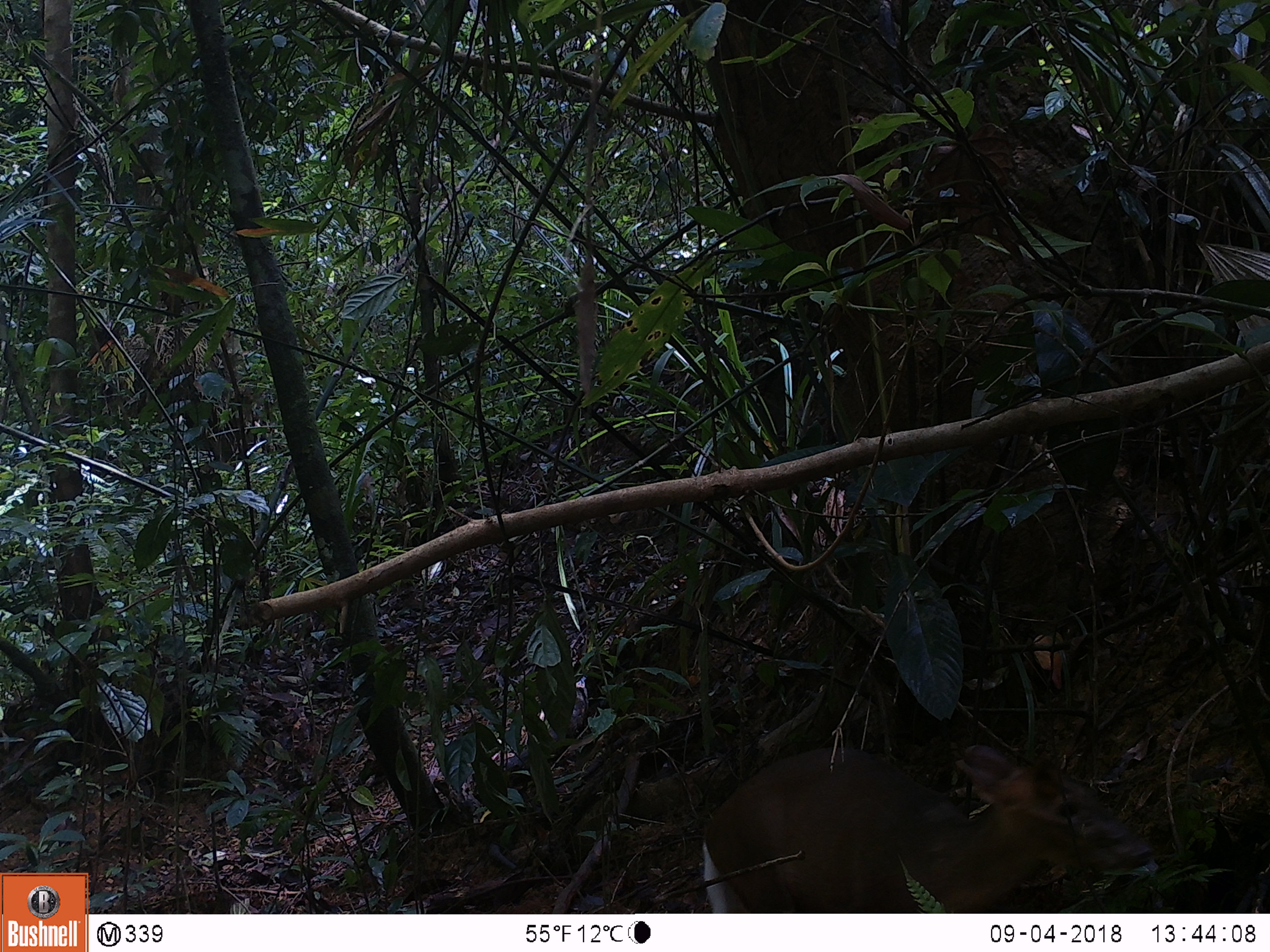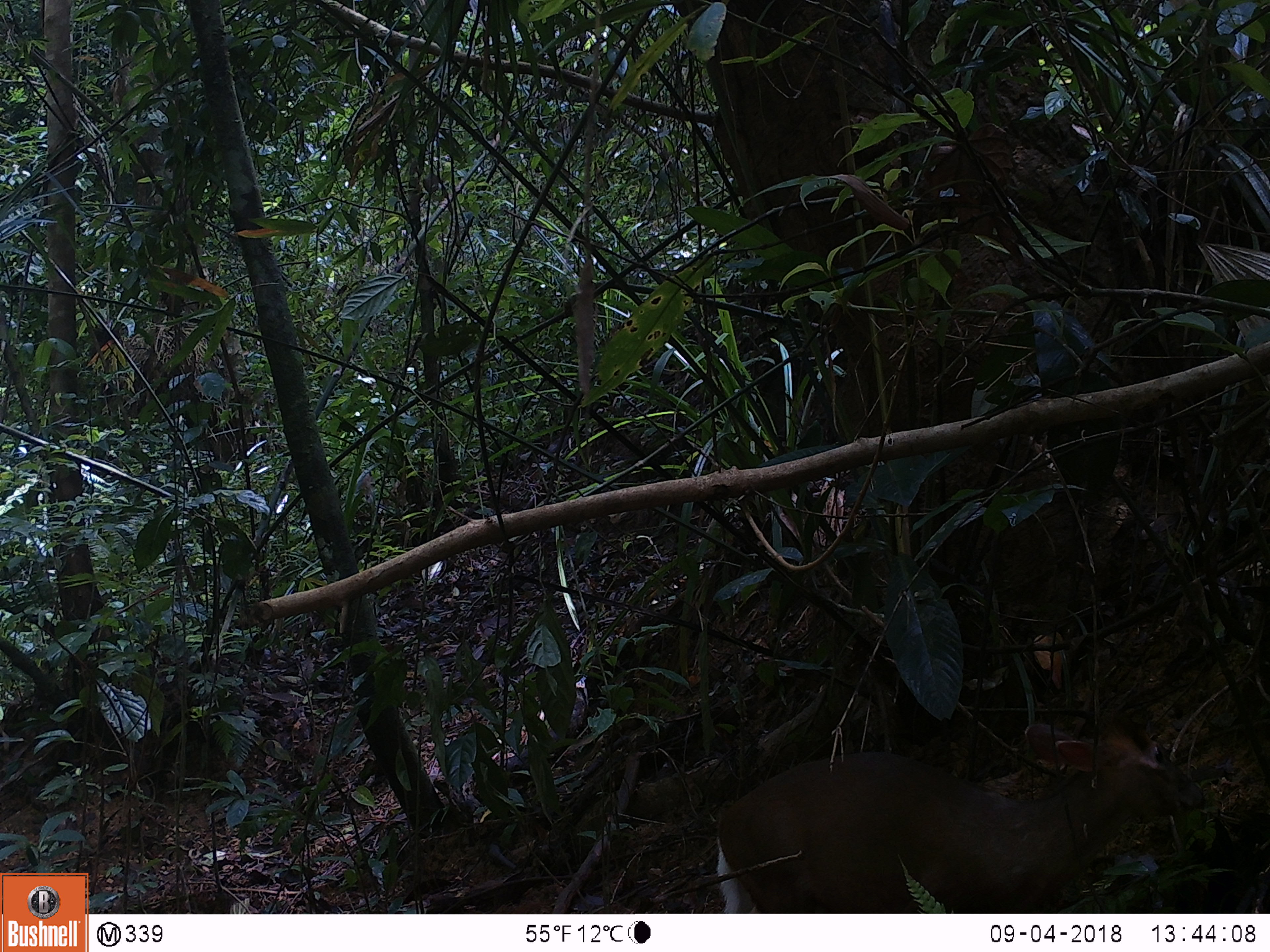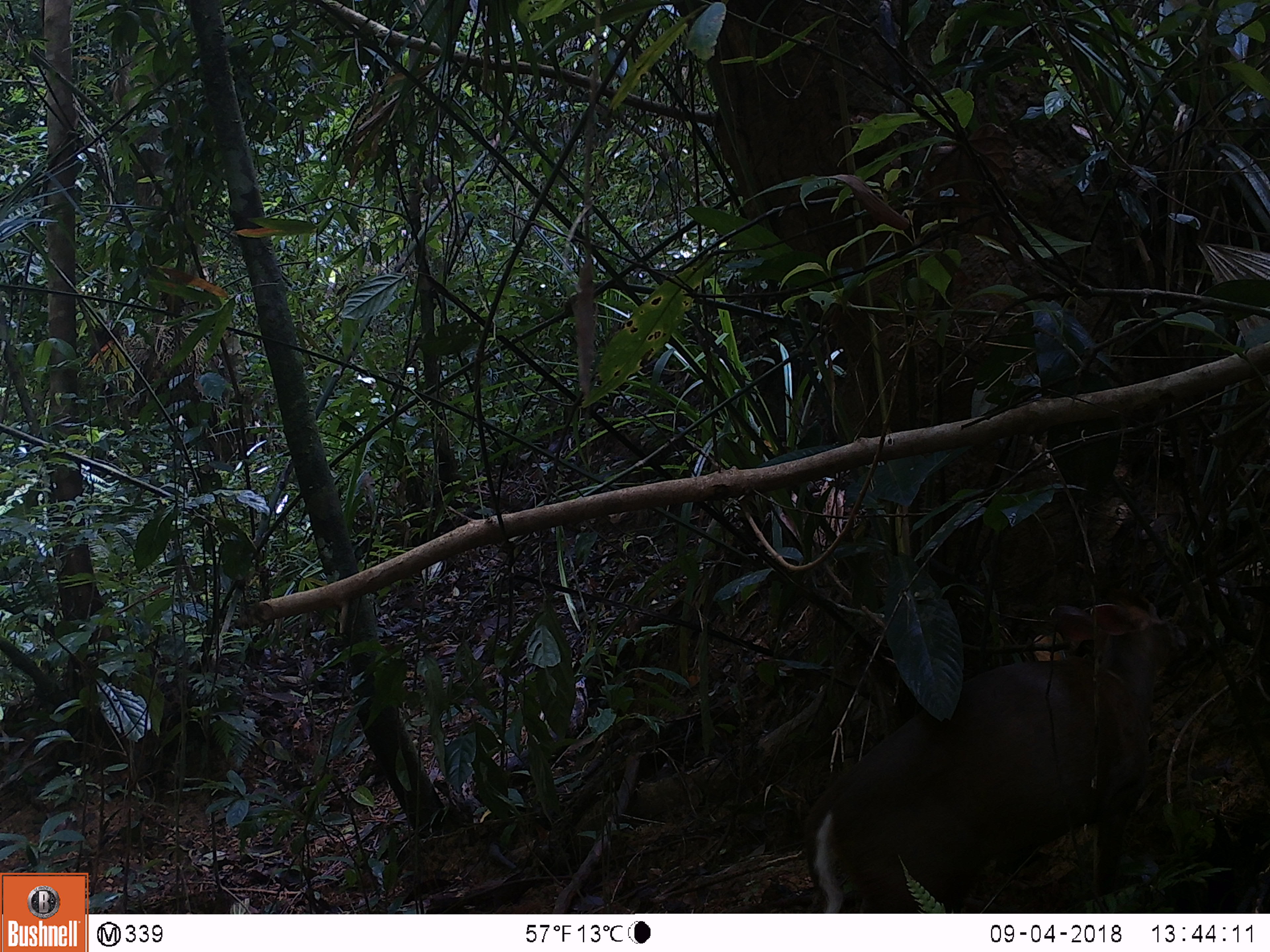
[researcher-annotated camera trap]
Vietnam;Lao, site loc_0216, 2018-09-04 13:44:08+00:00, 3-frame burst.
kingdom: Animalia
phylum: Chordata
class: Mammalia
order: Artiodactyla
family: Cervidae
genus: Muntiacus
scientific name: Muntiacus rooseveltorum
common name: roosevelt's muntjac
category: roosevelts muntjac group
Roosevelts muntjac group (roosevelt's muntjac) (Muntiacus rooseveltorum). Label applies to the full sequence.